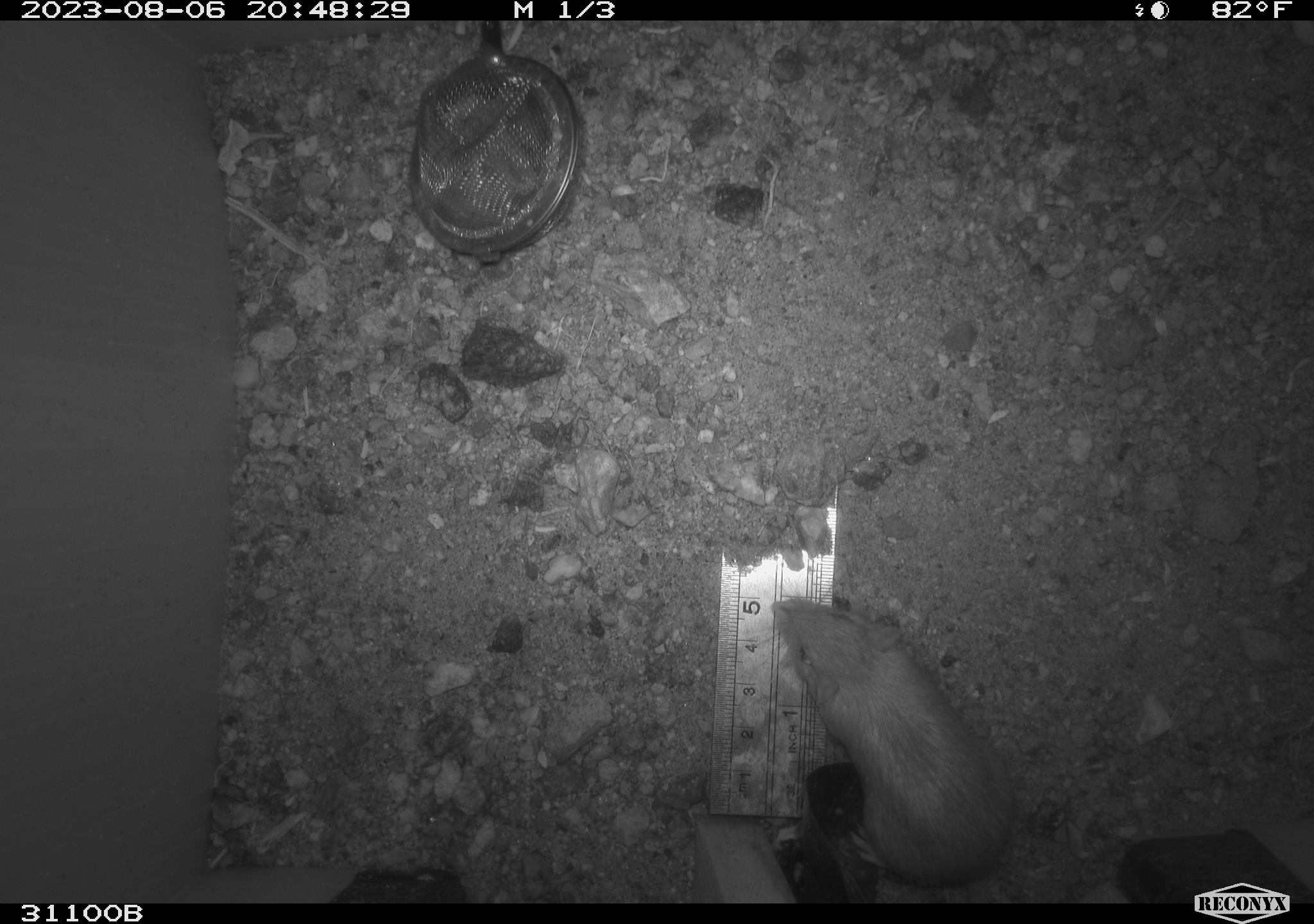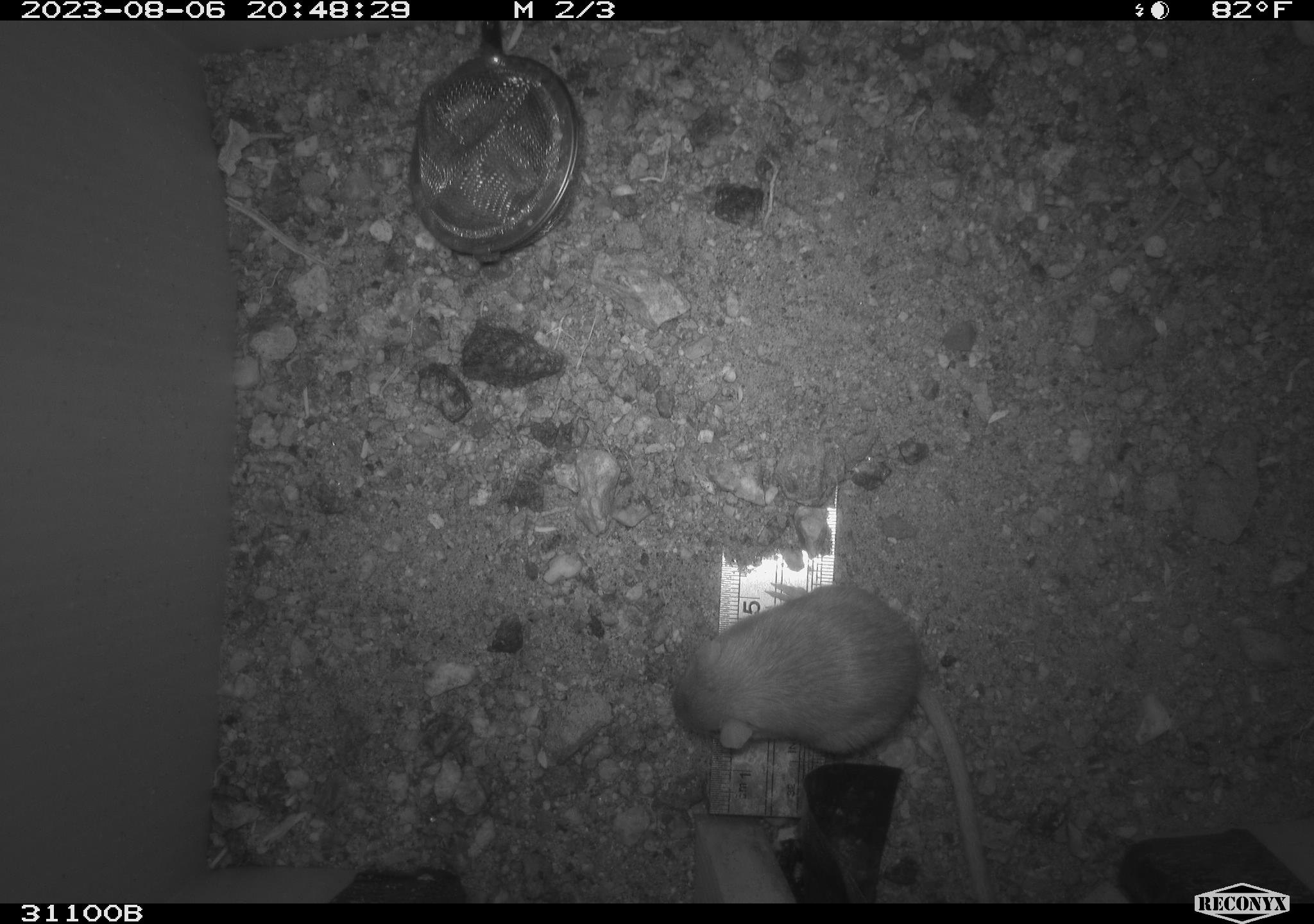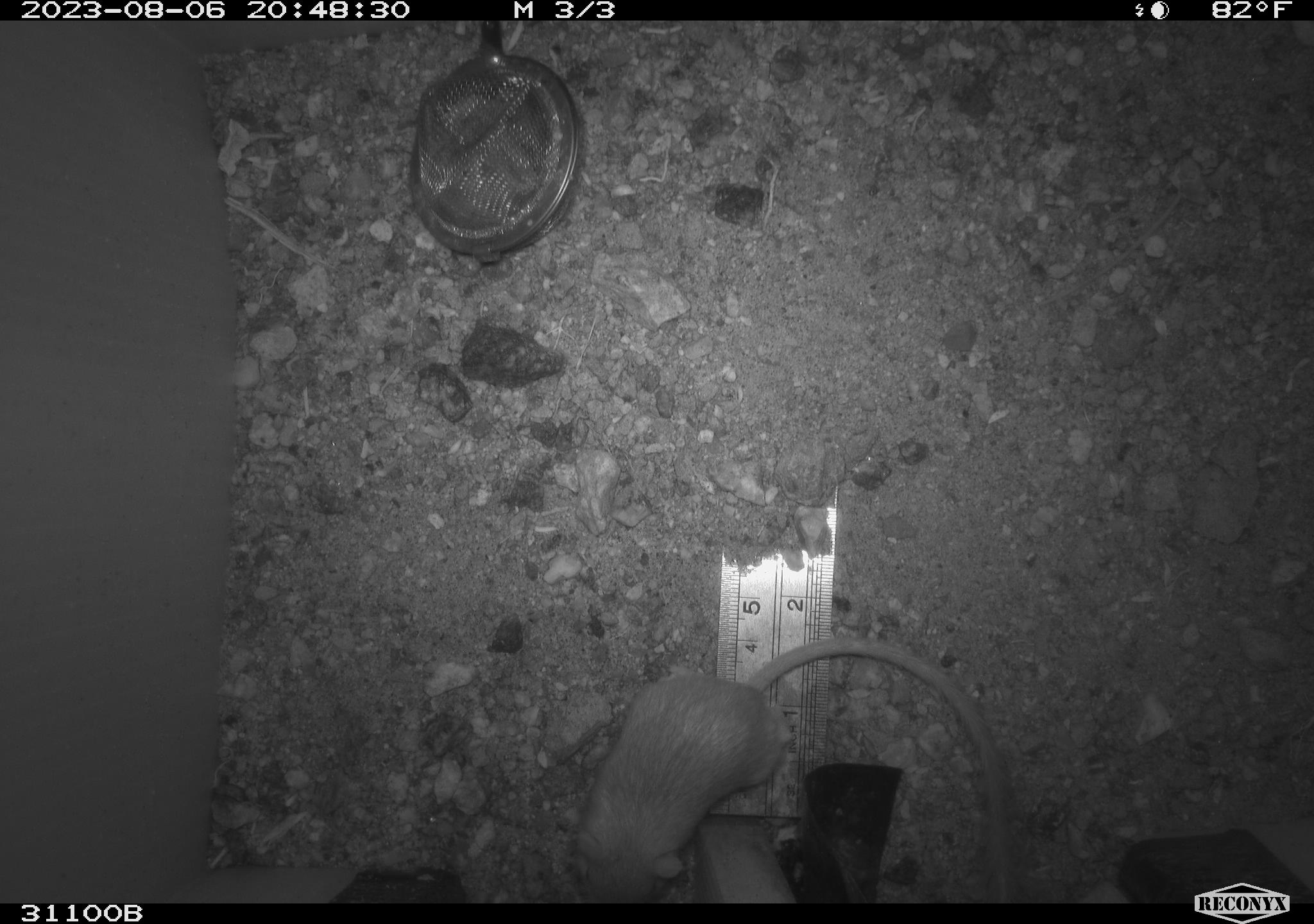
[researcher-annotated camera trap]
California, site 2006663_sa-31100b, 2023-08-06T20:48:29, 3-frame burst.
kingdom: Animalia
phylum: Chordata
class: Mammalia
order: Rodentia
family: Heteromyidae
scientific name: Heteromyidae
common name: kangaroo rats and pocket mice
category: heteromyidae family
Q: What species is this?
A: Heteromyidae family (kangaroo rats and pocket mice) (Heteromyidae).